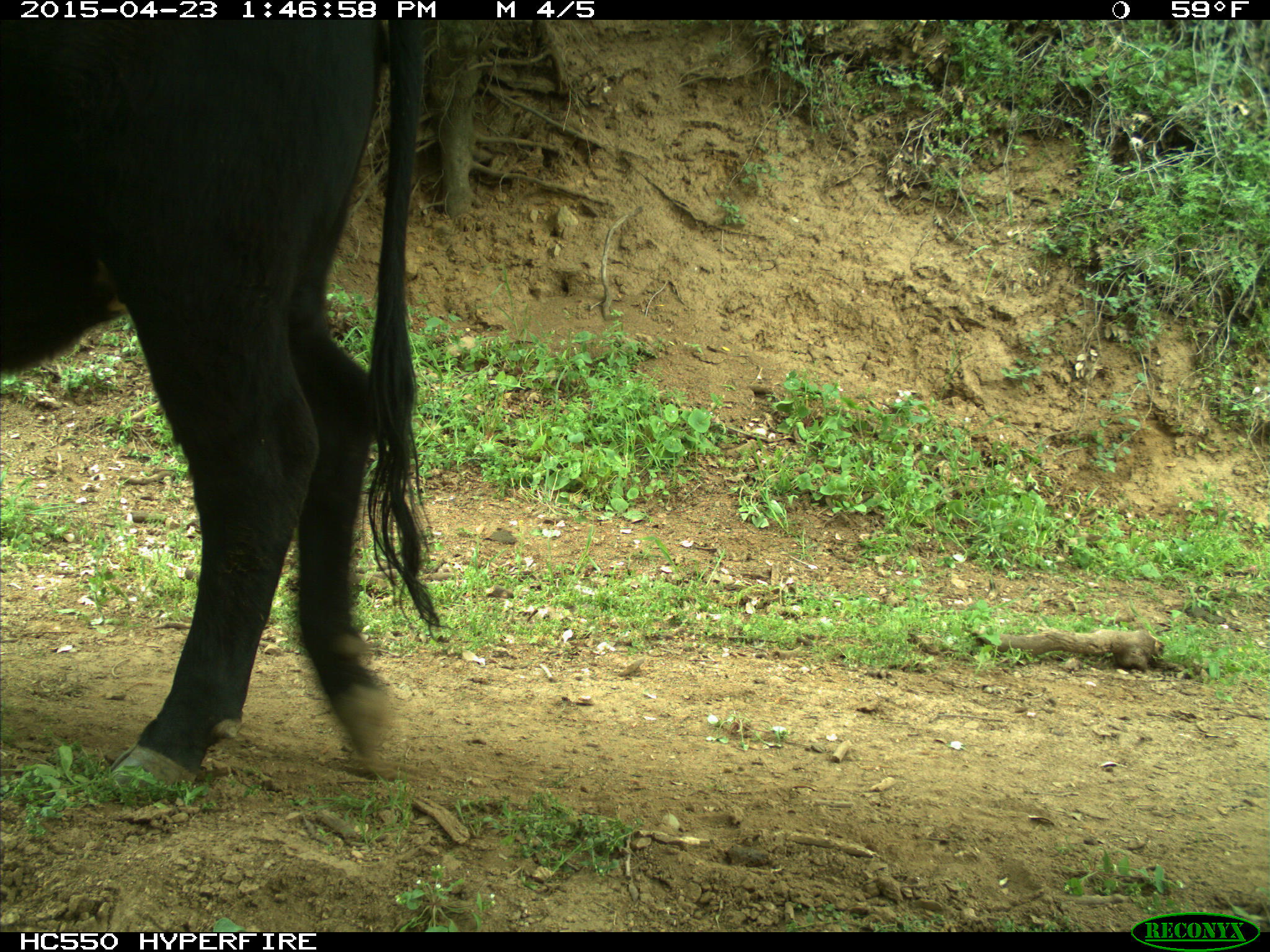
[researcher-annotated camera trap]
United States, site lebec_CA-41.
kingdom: Animalia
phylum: Chordata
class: Mammalia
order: Artiodactyla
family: Bovidae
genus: Bos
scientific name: Bos taurus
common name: domestic cow